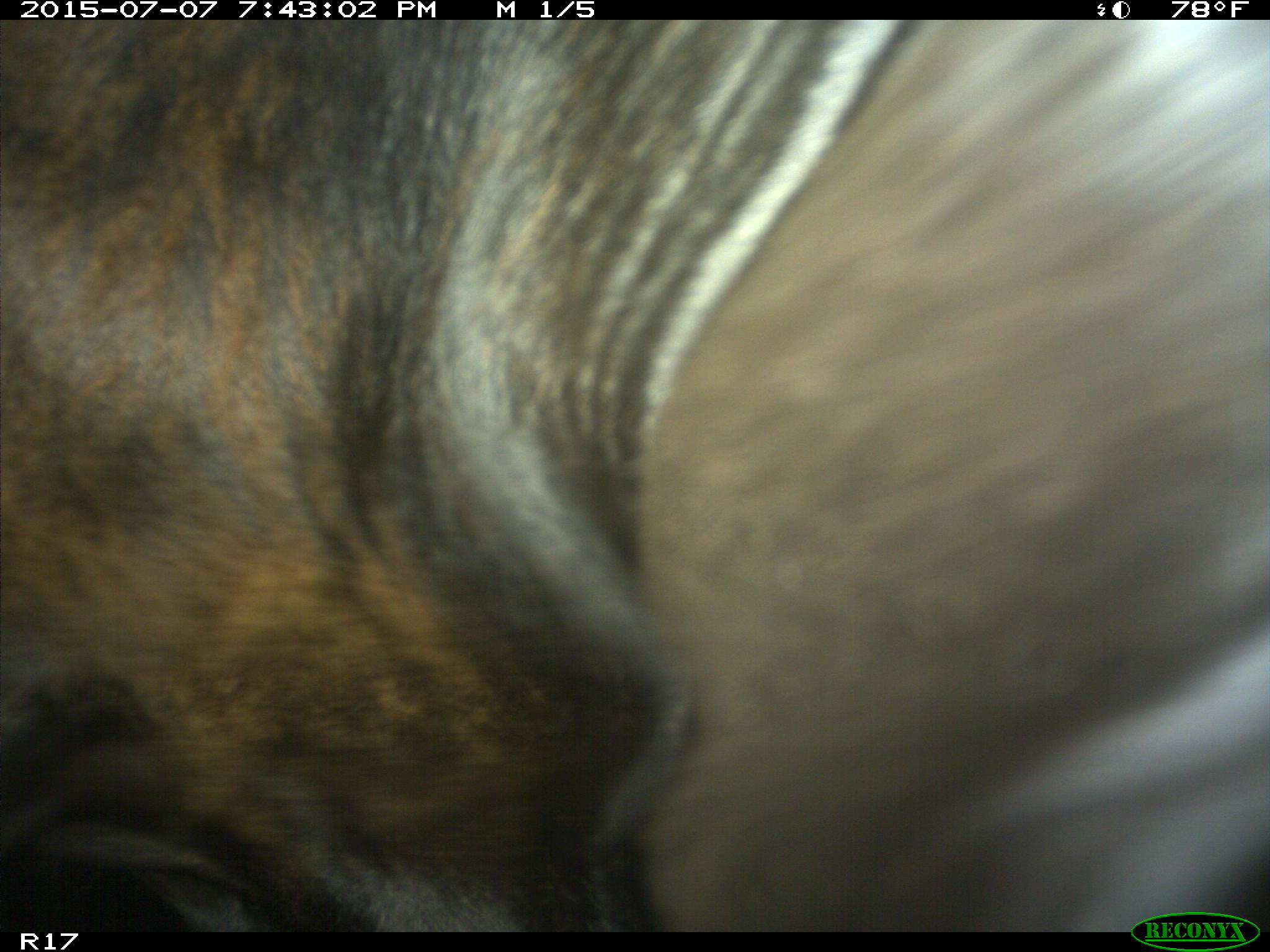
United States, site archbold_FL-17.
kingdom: Animalia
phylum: Chordata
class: Mammalia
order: Artiodactyla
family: Bovidae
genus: Bos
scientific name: Bos taurus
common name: domestic cow